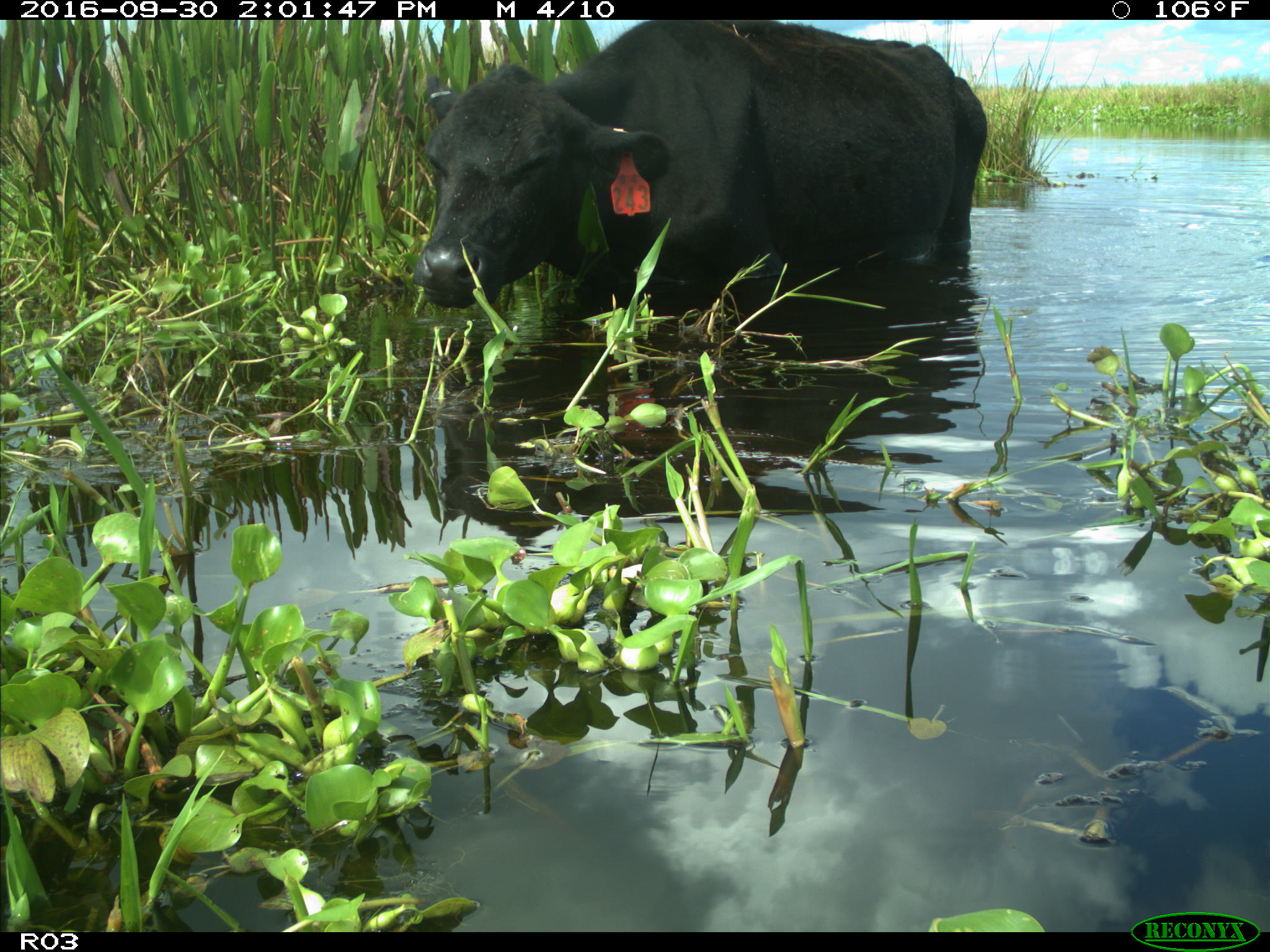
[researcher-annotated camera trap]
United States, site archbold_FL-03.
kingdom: Animalia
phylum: Chordata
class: Mammalia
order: Artiodactyla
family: Bovidae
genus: Bos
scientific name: Bos taurus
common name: domestic cow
Bos taurus (domestic cow).